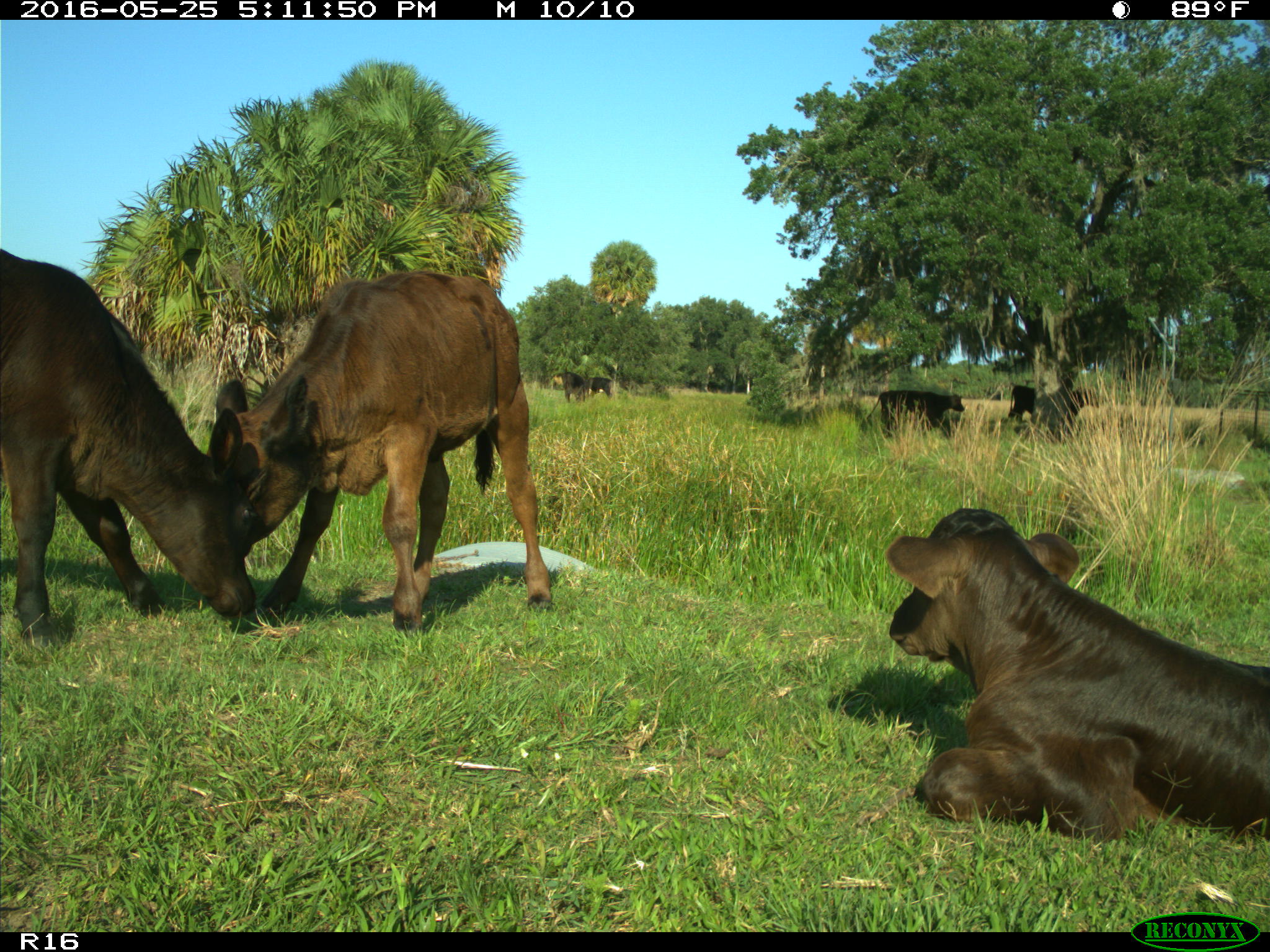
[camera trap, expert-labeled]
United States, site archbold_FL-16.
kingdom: Animalia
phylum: Chordata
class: Mammalia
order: Artiodactyla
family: Bovidae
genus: Bos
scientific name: Bos taurus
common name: domestic cow